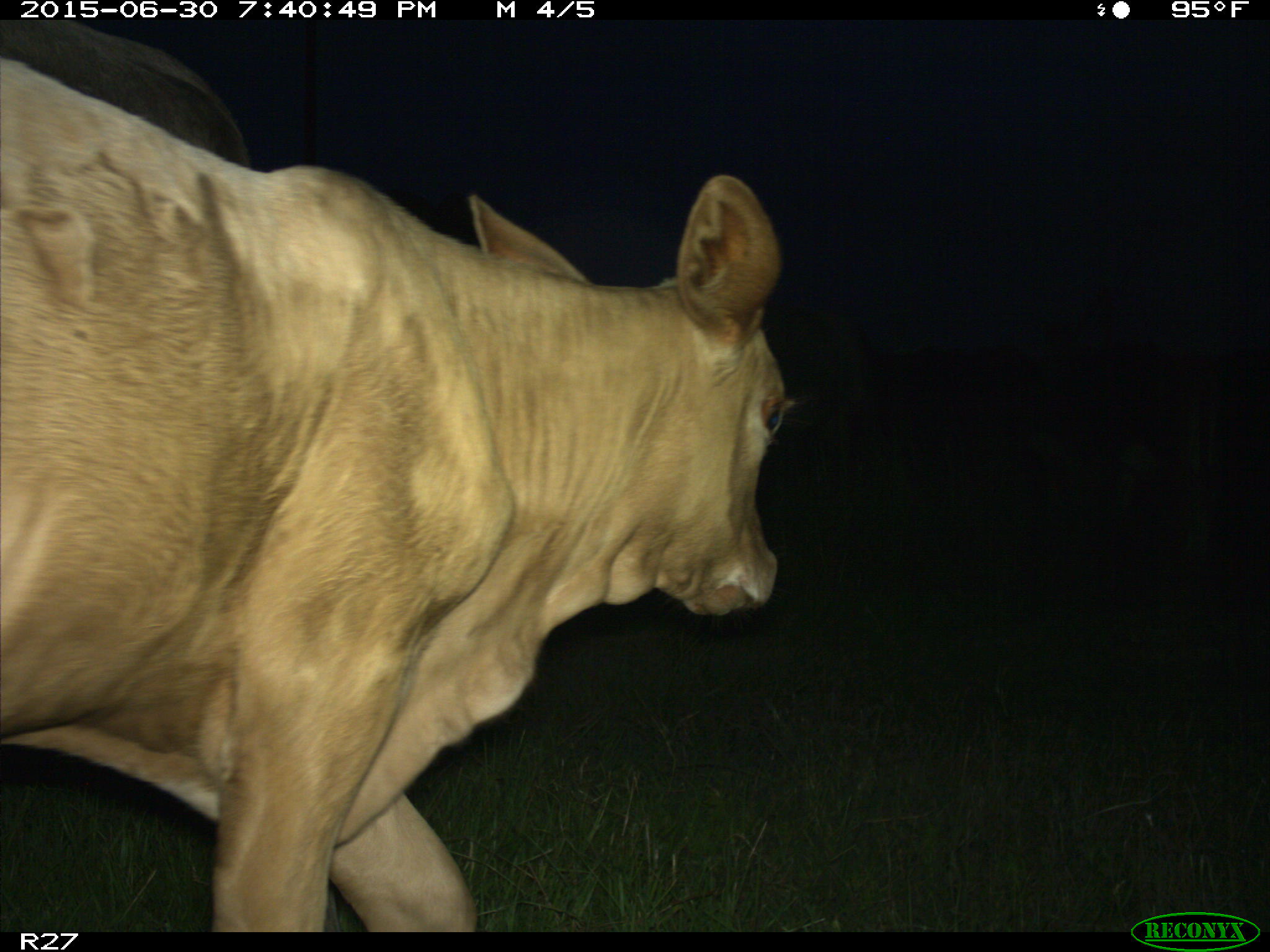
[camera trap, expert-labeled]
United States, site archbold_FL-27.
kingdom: Animalia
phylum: Chordata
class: Mammalia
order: Artiodactyla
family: Bovidae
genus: Bos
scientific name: Bos taurus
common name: domestic cow